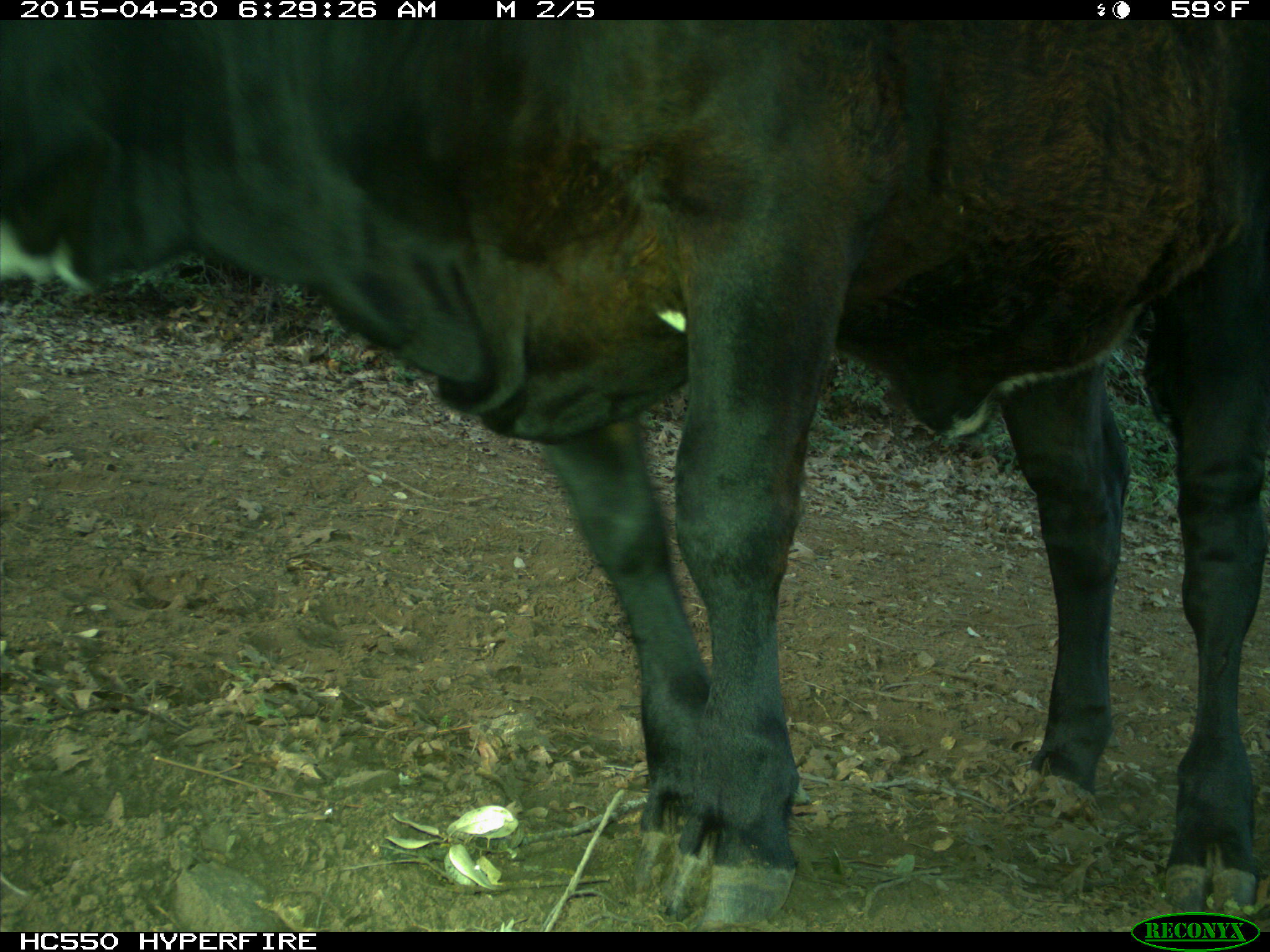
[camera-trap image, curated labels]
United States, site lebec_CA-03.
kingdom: Animalia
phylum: Chordata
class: Mammalia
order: Artiodactyla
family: Bovidae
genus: Bos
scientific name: Bos taurus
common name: domestic cow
Bos taurus (domestic cow).